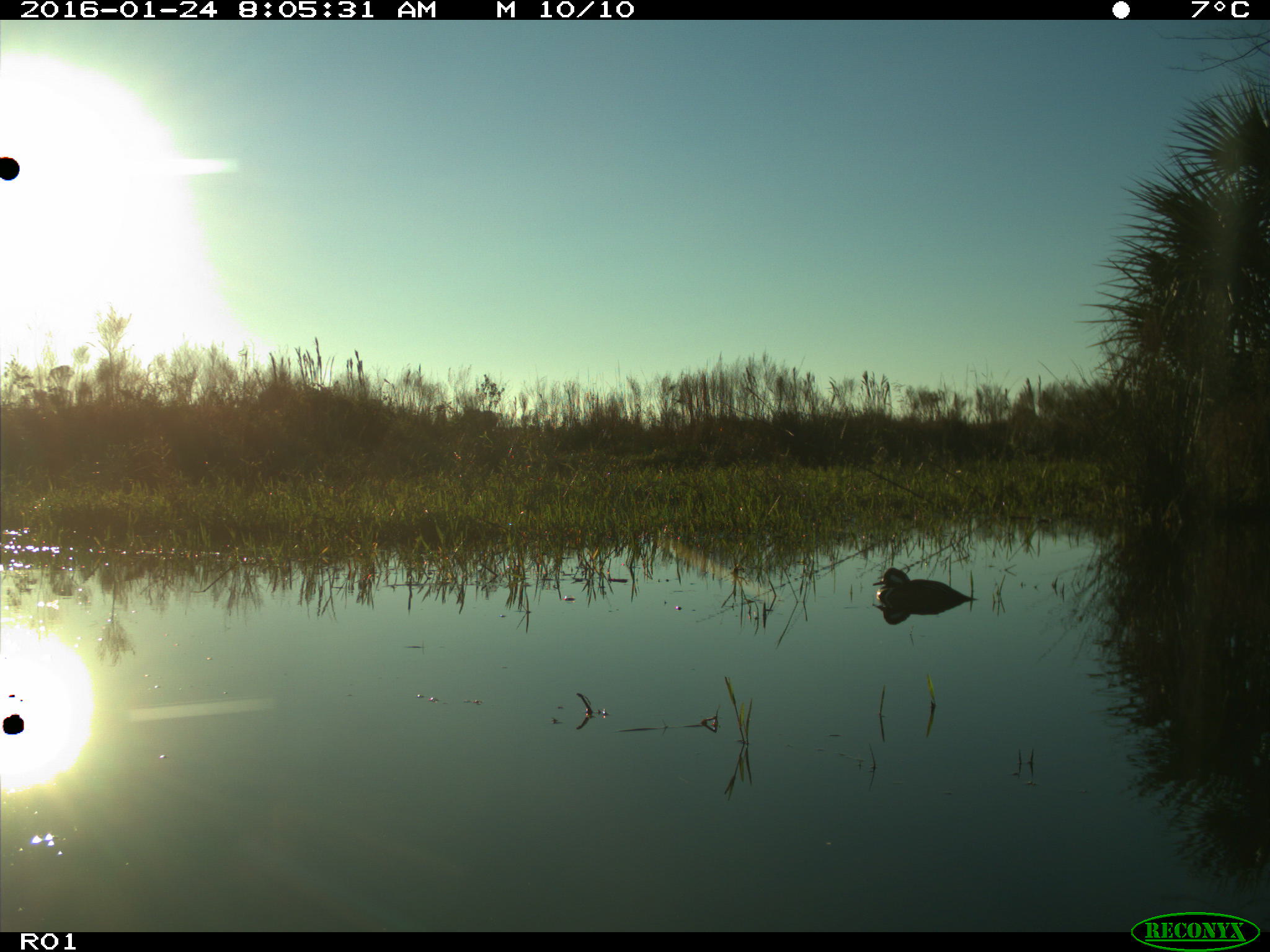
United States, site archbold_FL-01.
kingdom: Animalia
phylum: Chordata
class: Aves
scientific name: Aves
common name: birds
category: unidentified bird